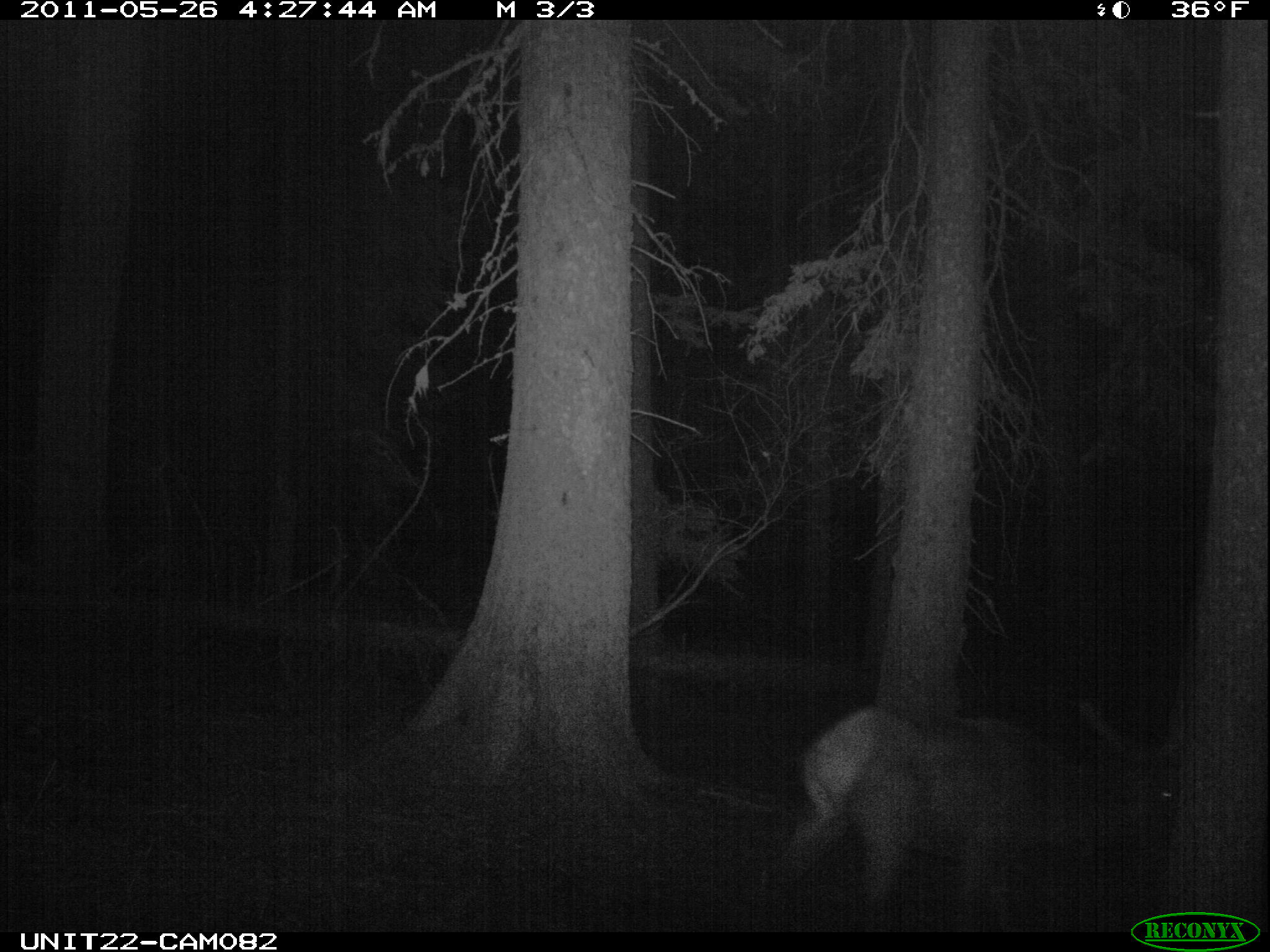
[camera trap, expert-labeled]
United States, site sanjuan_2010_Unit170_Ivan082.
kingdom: Animalia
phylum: Chordata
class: Mammalia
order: Artiodactyla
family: Cervidae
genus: Cervus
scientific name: Cervus elaphus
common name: red deer